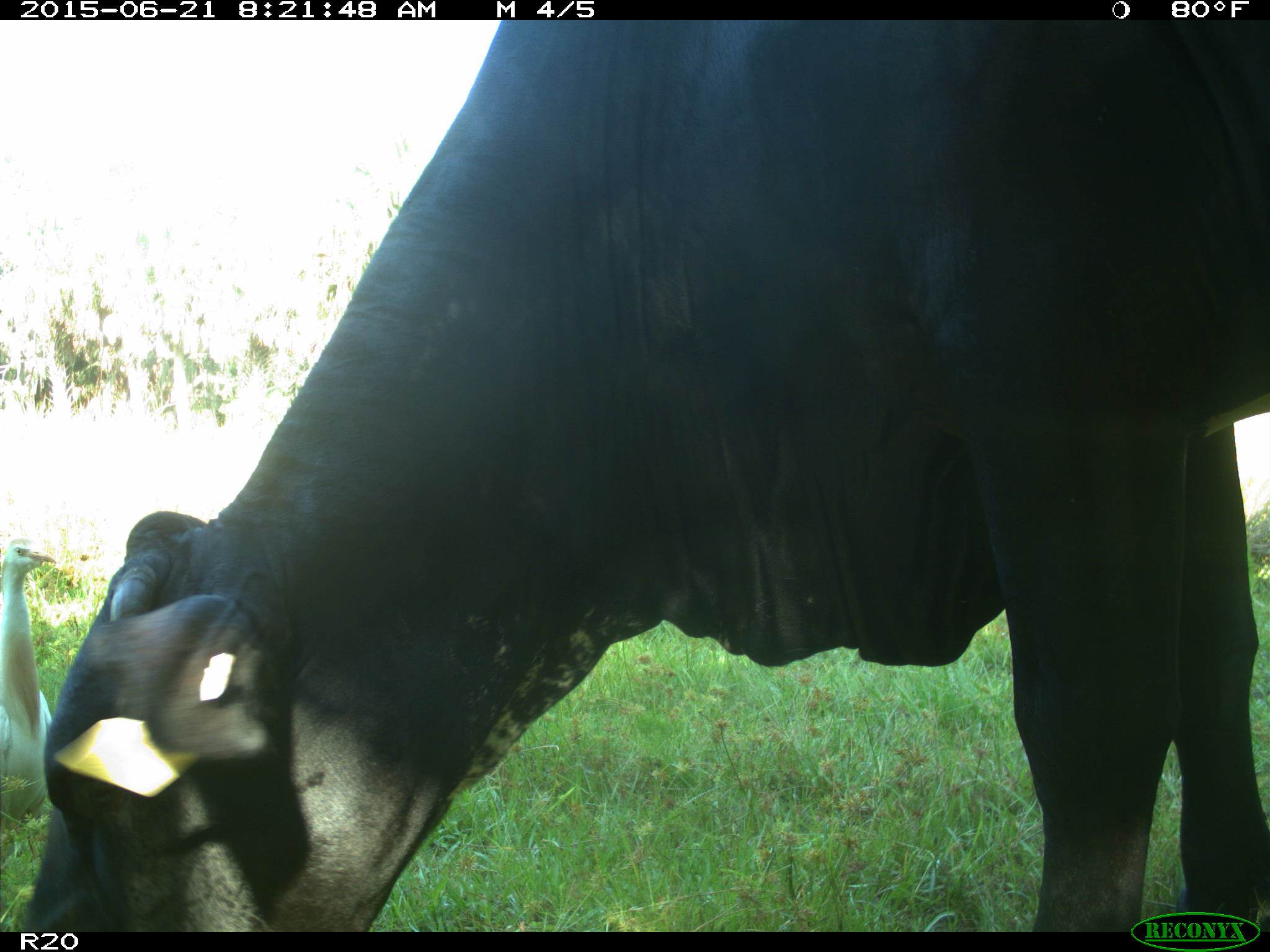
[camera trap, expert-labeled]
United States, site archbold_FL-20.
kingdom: Animalia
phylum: Chordata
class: Mammalia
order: Artiodactyla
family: Bovidae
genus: Bos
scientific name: Bos taurus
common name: domestic cow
Bos taurus (domestic cow).